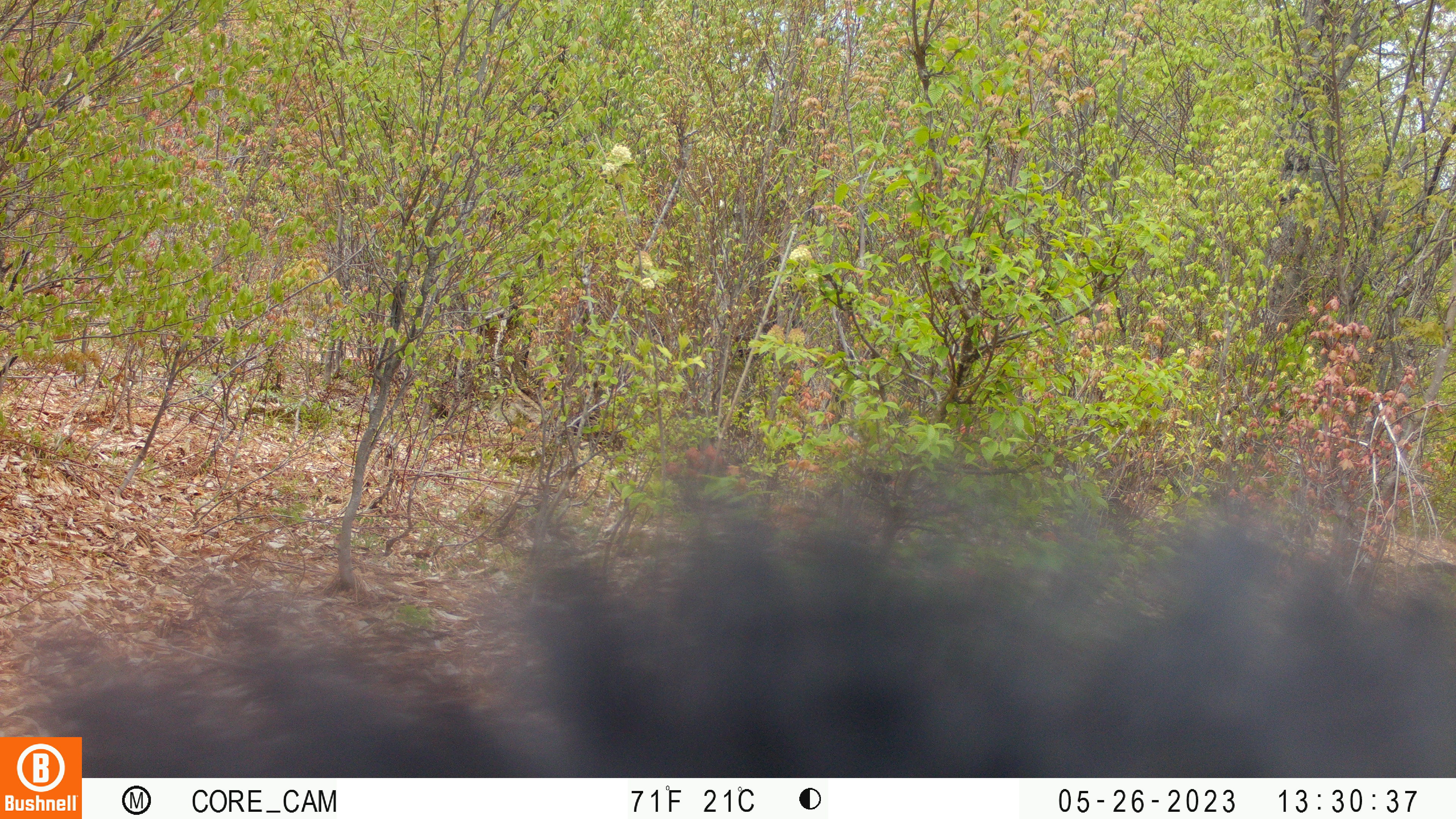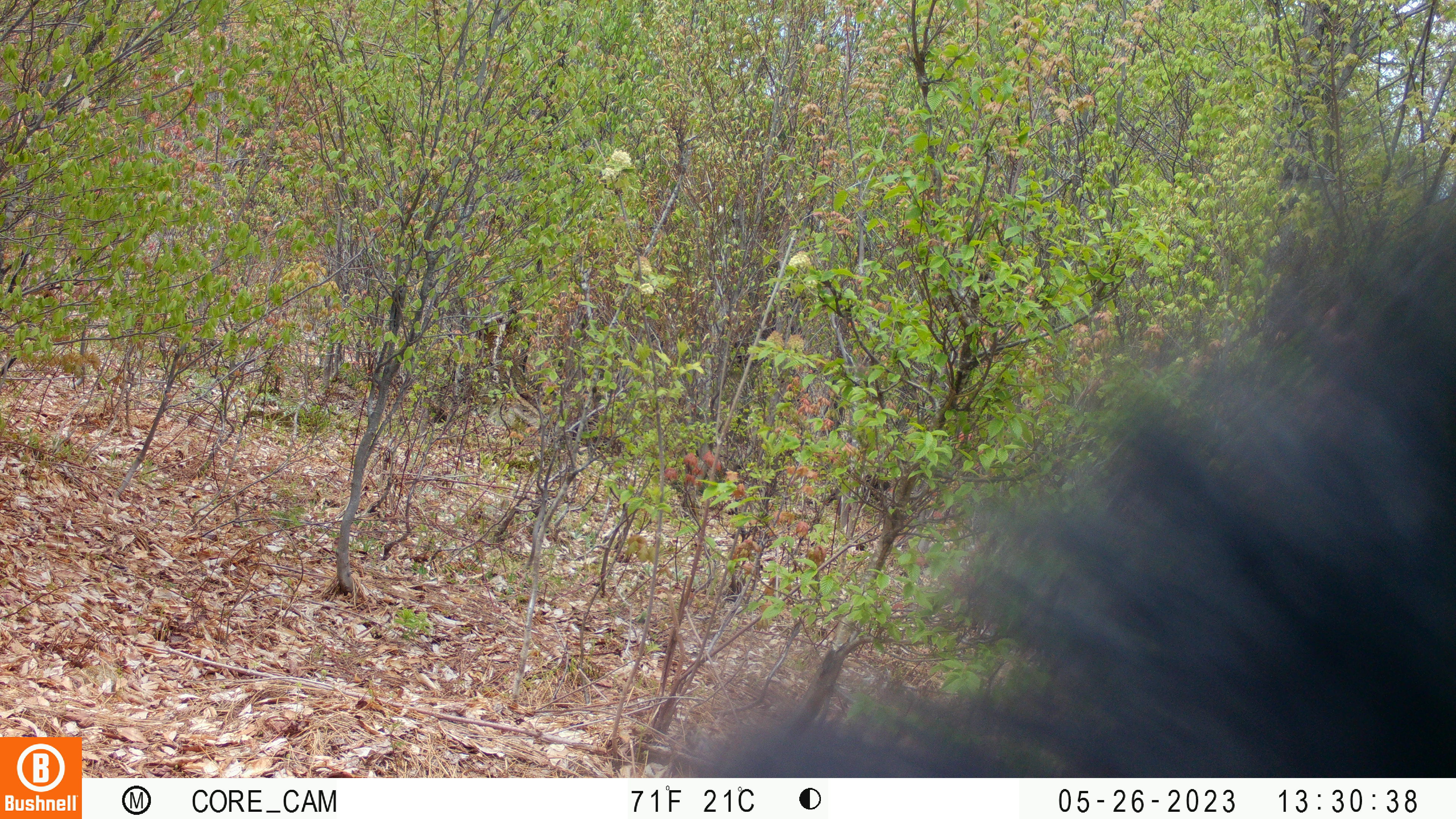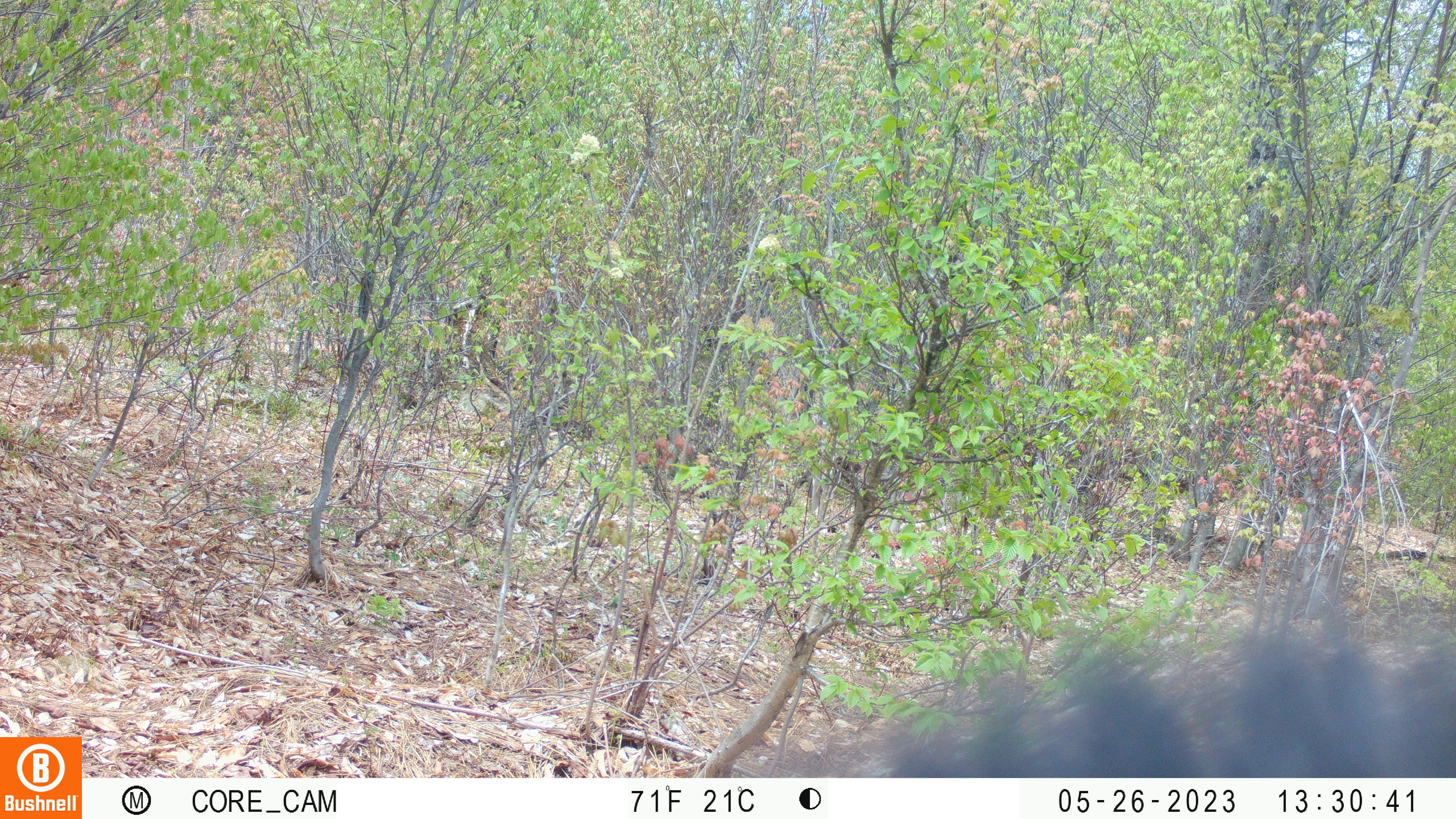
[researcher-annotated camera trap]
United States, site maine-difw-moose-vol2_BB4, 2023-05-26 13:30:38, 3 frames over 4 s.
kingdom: Animalia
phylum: Chordata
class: Mammalia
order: Carnivora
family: Ursidae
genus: Ursus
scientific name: Ursus americanus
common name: black bear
Black bear (Ursus americanus).